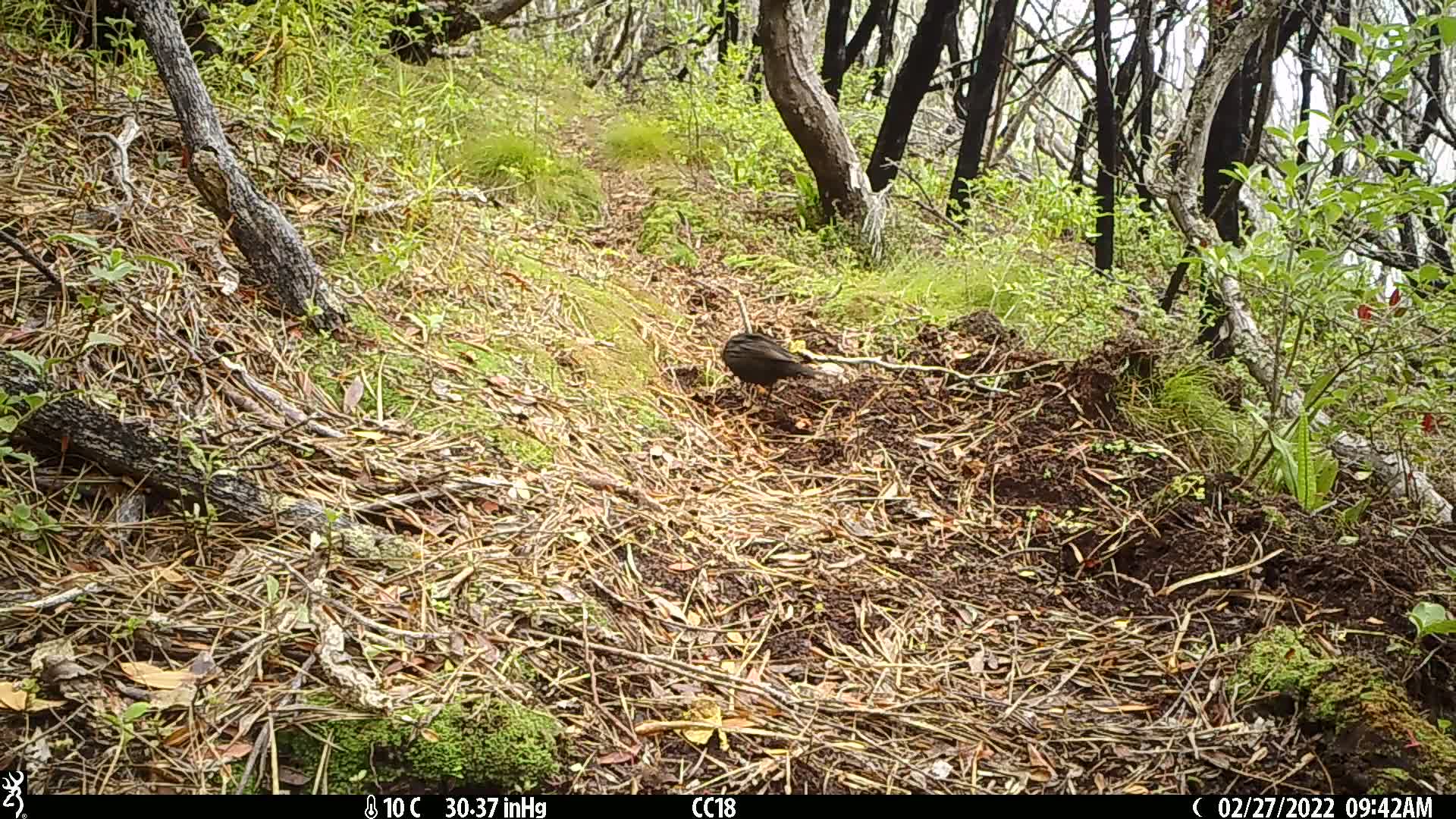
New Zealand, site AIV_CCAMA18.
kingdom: Animalia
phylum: Chordata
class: Aves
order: Passeriformes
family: Turdidae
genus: Turdus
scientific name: Turdus merula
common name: eurasian blackbird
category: blackbird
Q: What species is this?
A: Blackbird (eurasian blackbird) (Turdus merula).